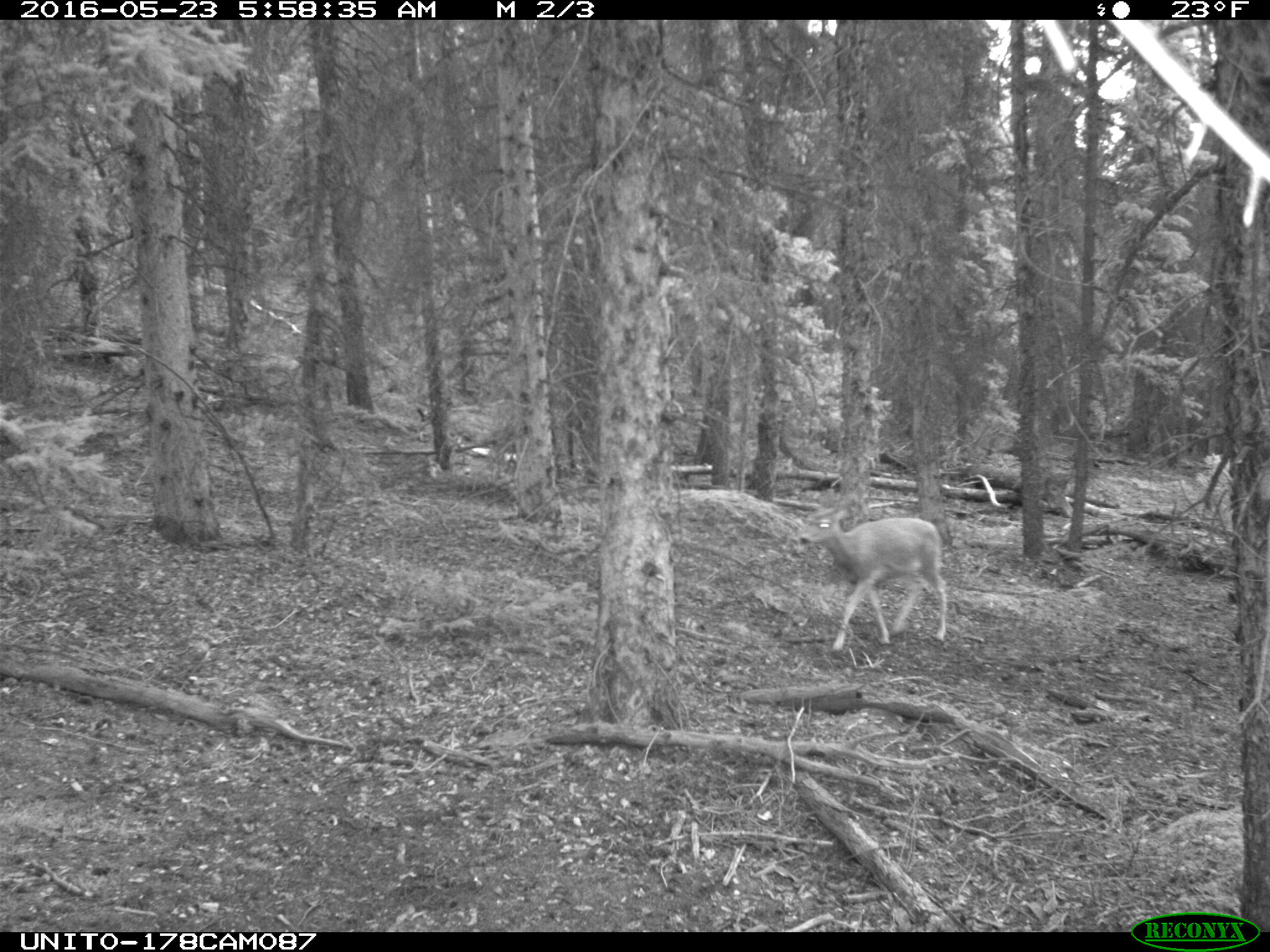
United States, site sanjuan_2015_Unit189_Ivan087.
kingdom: Animalia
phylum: Chordata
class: Mammalia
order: Artiodactyla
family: Cervidae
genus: Odocoileus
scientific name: Odocoileus hemionus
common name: mule deer